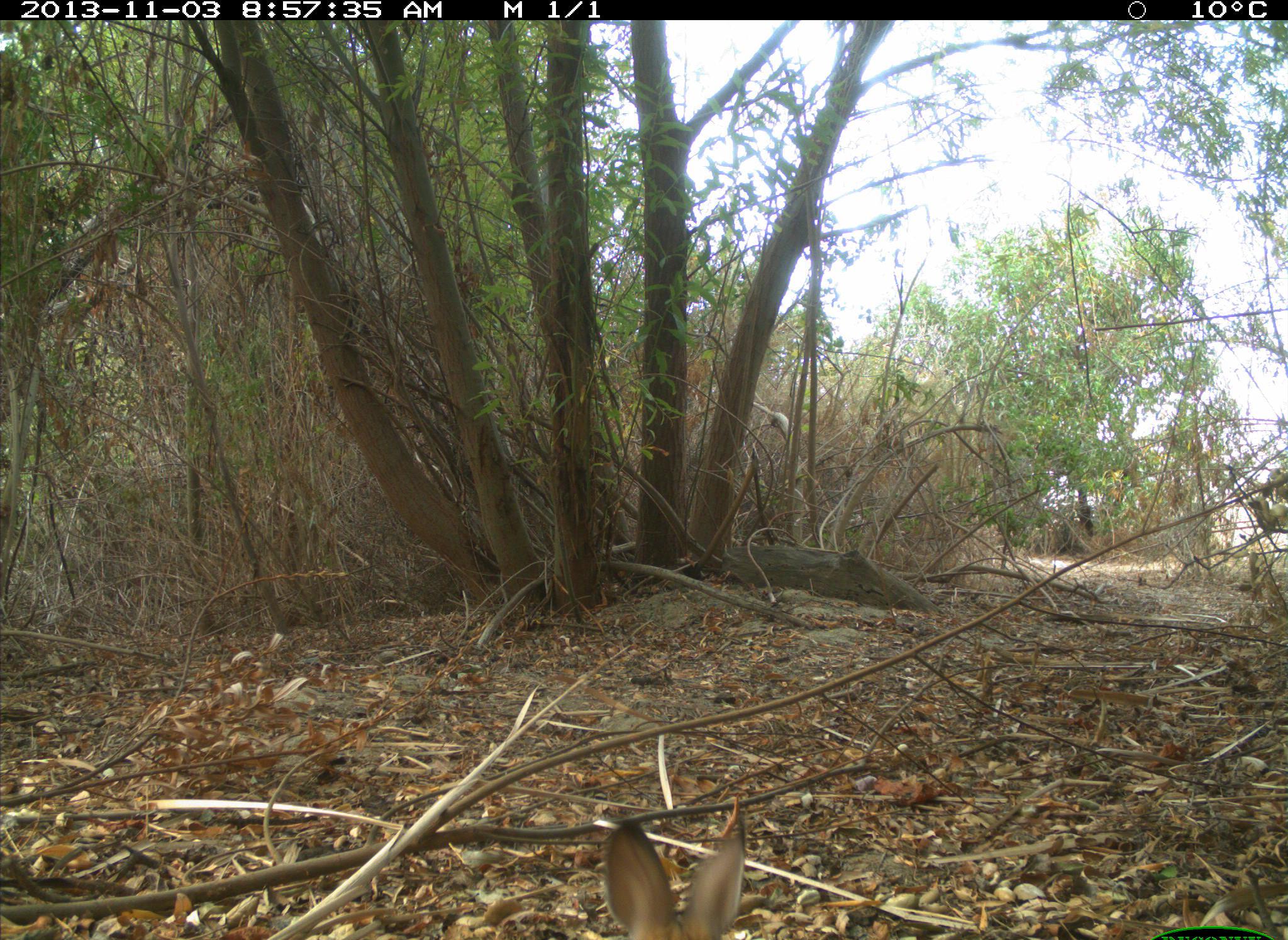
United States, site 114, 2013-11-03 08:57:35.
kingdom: Animalia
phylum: Chordata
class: Mammalia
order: Lagomorpha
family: Leporidae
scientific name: Leporidae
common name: rabbits and hares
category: rabbit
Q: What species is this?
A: Rabbit (rabbits and hares) (Leporidae).